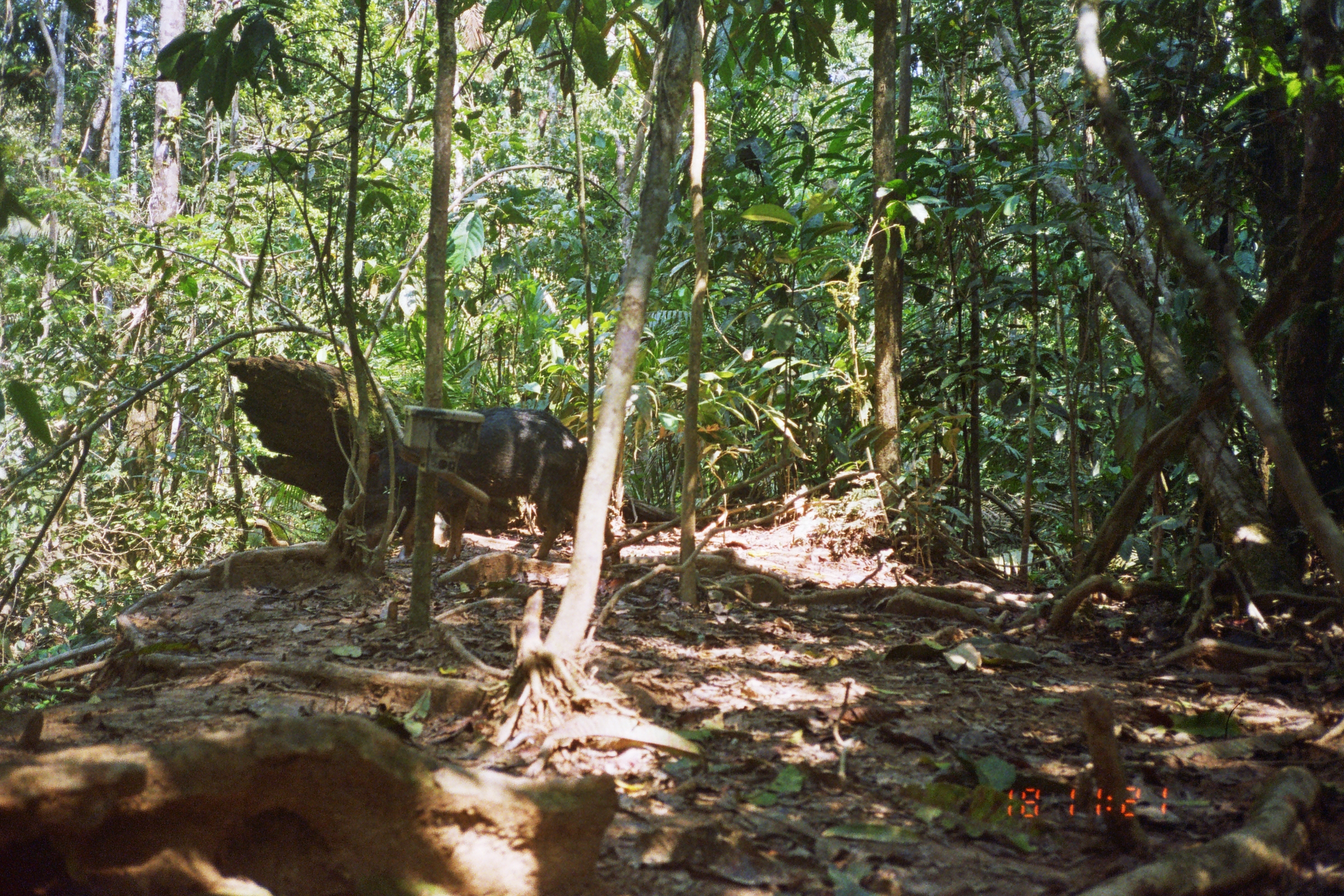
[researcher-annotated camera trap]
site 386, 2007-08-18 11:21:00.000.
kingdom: Animalia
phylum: Chordata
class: Mammalia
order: Artiodactyla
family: Tayassuidae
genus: Tayassu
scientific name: Tayassu pecari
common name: white-lipped peccary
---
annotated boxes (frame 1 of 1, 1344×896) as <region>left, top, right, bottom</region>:
tayassu pecari: <region>377, 405, 621, 564</region>